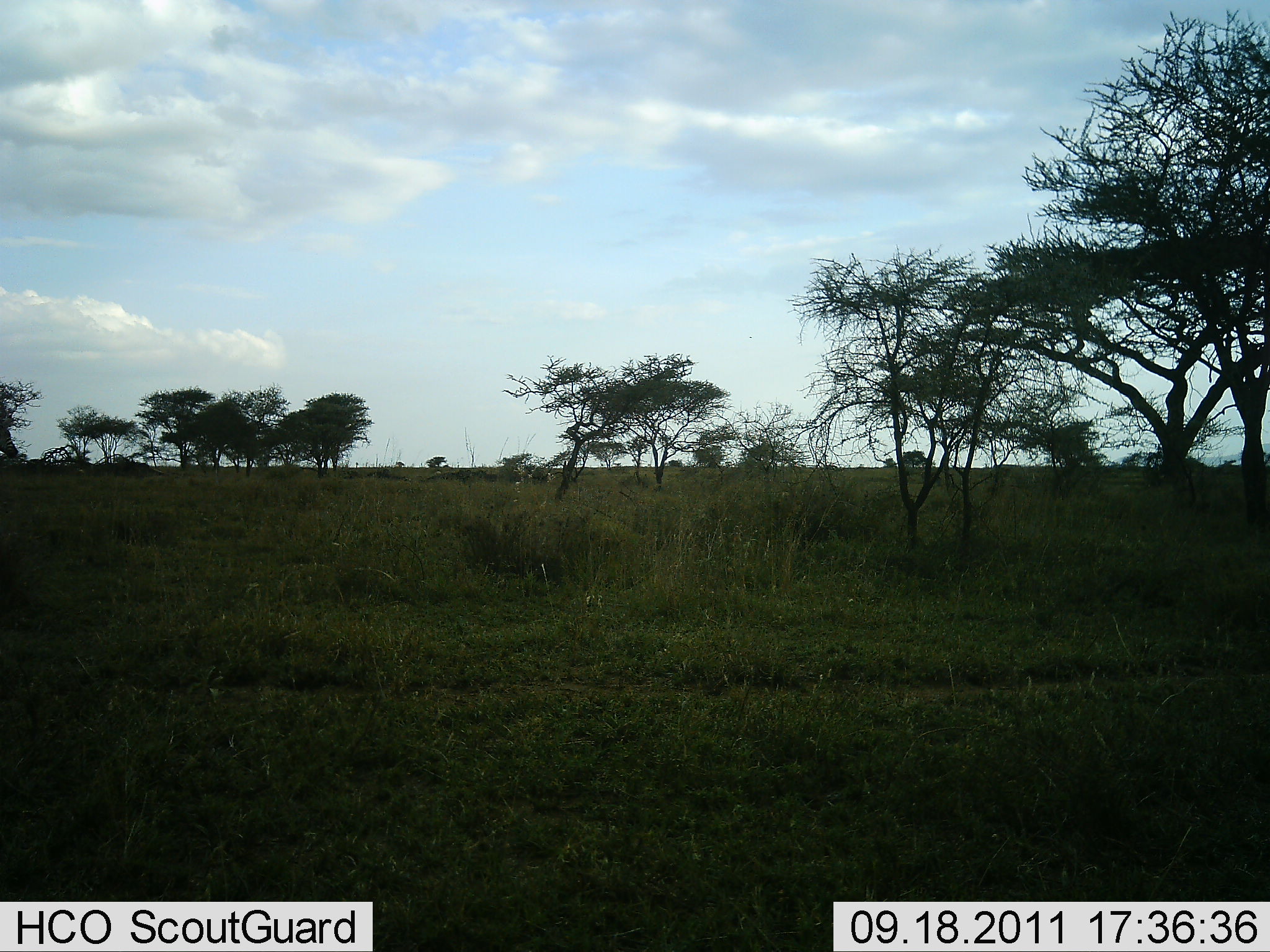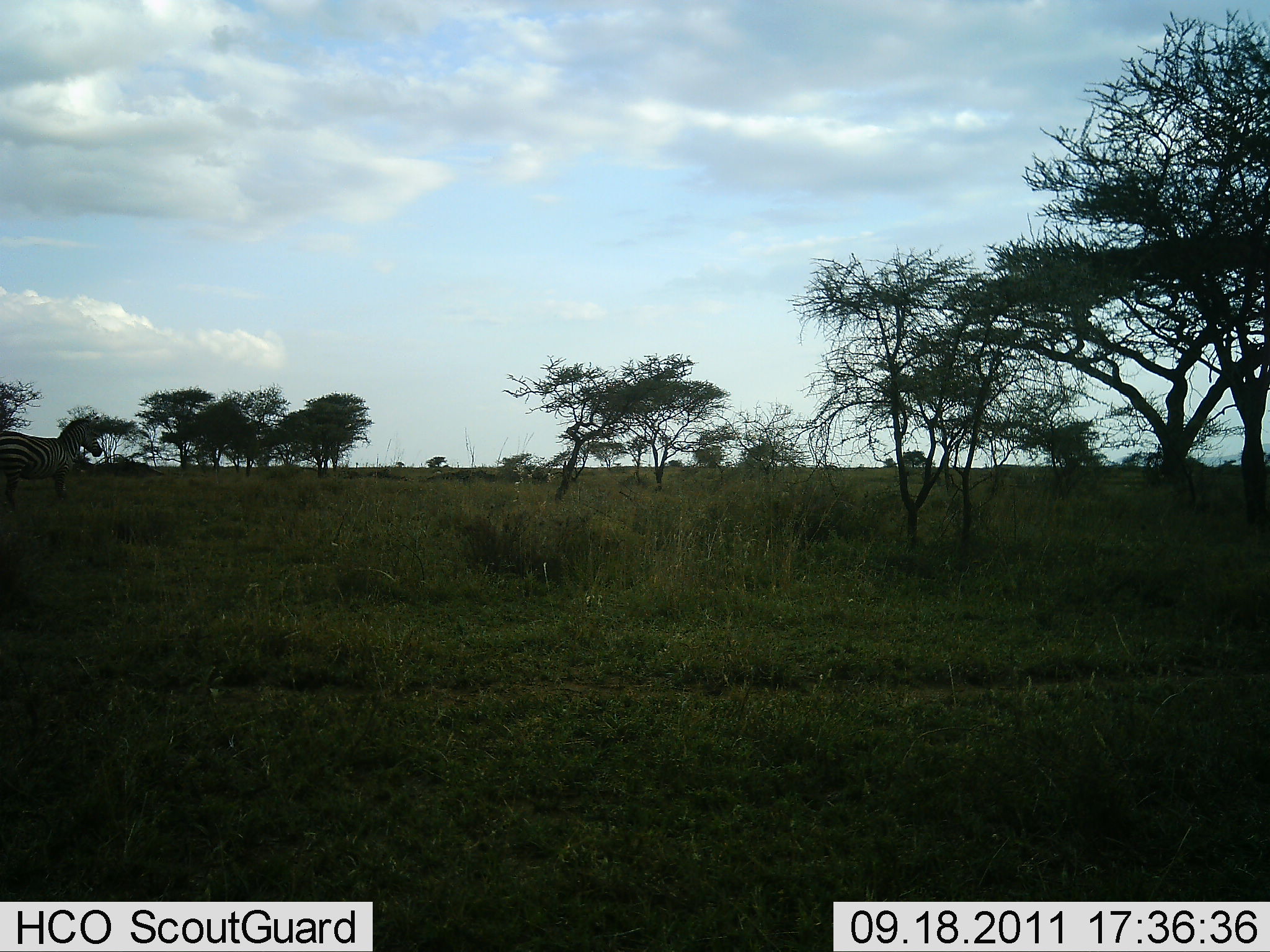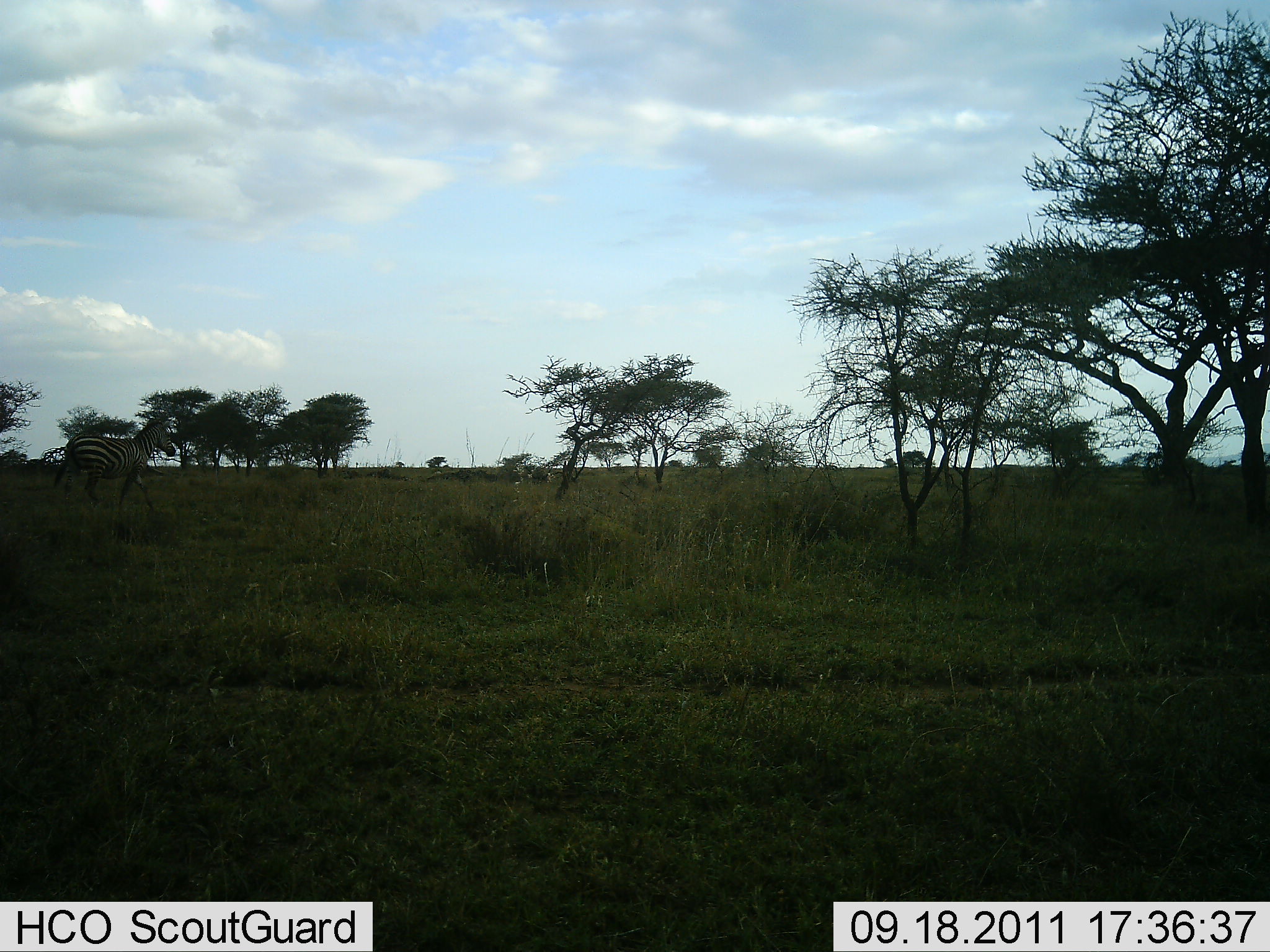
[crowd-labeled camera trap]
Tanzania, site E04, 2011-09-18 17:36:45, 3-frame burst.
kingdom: Animalia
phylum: Chordata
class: Mammalia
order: Perissodactyla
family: Equidae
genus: Equus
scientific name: Equus quagga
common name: plains zebra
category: zebra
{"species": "zebra (plains zebra) (Equus quagga)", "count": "1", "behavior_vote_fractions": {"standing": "9%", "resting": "0%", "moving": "91%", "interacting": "0%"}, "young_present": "0%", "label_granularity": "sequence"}